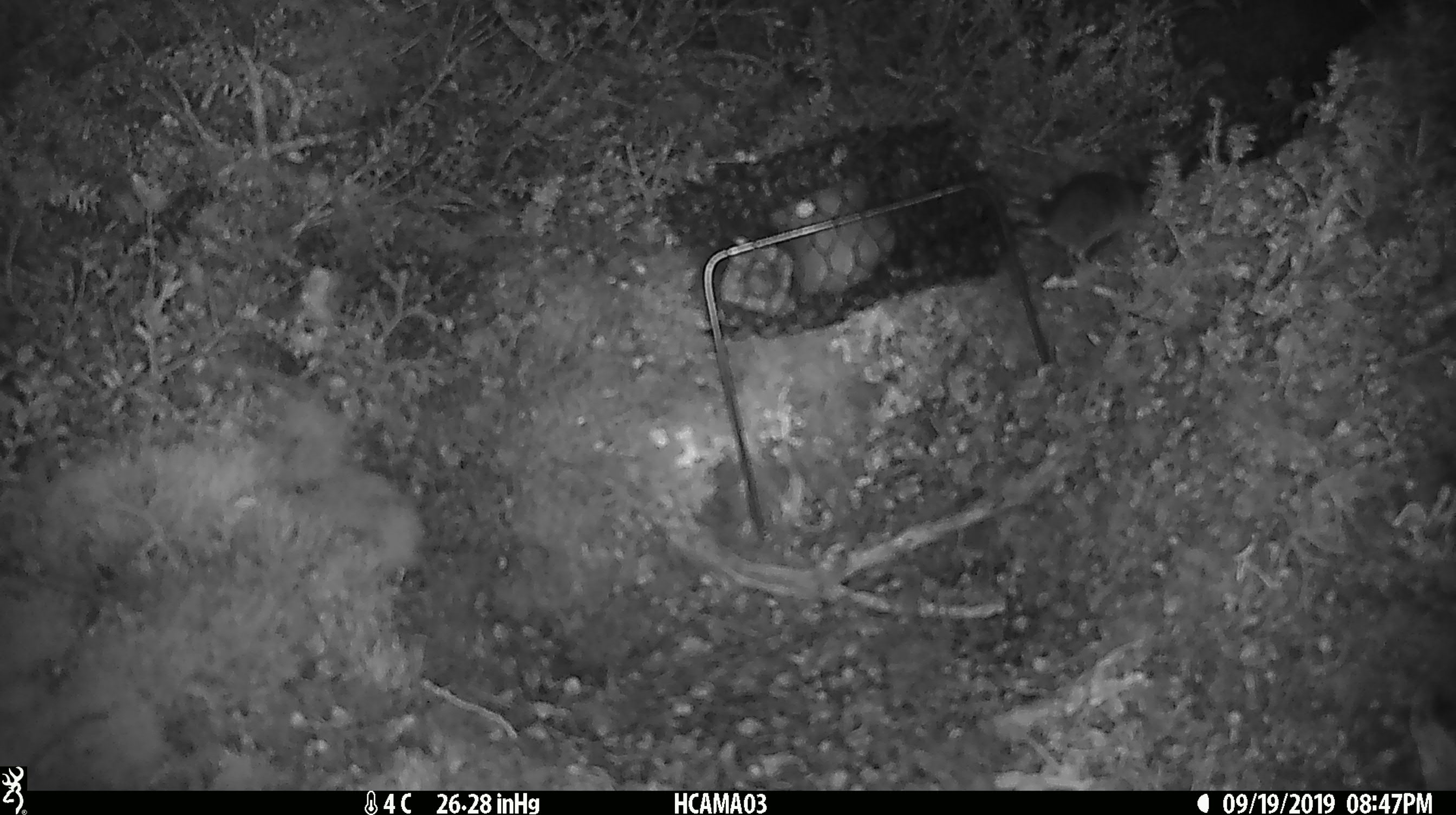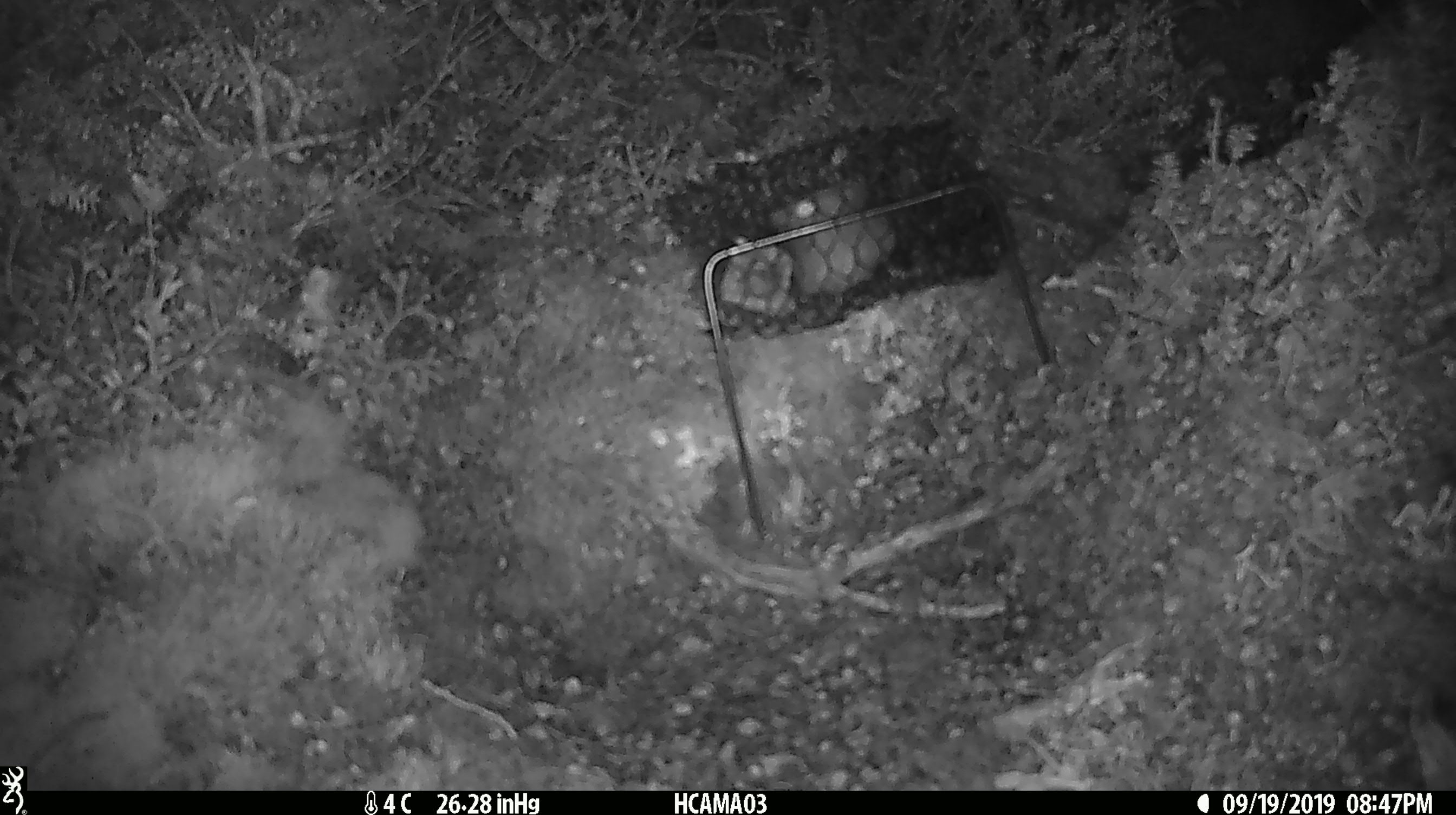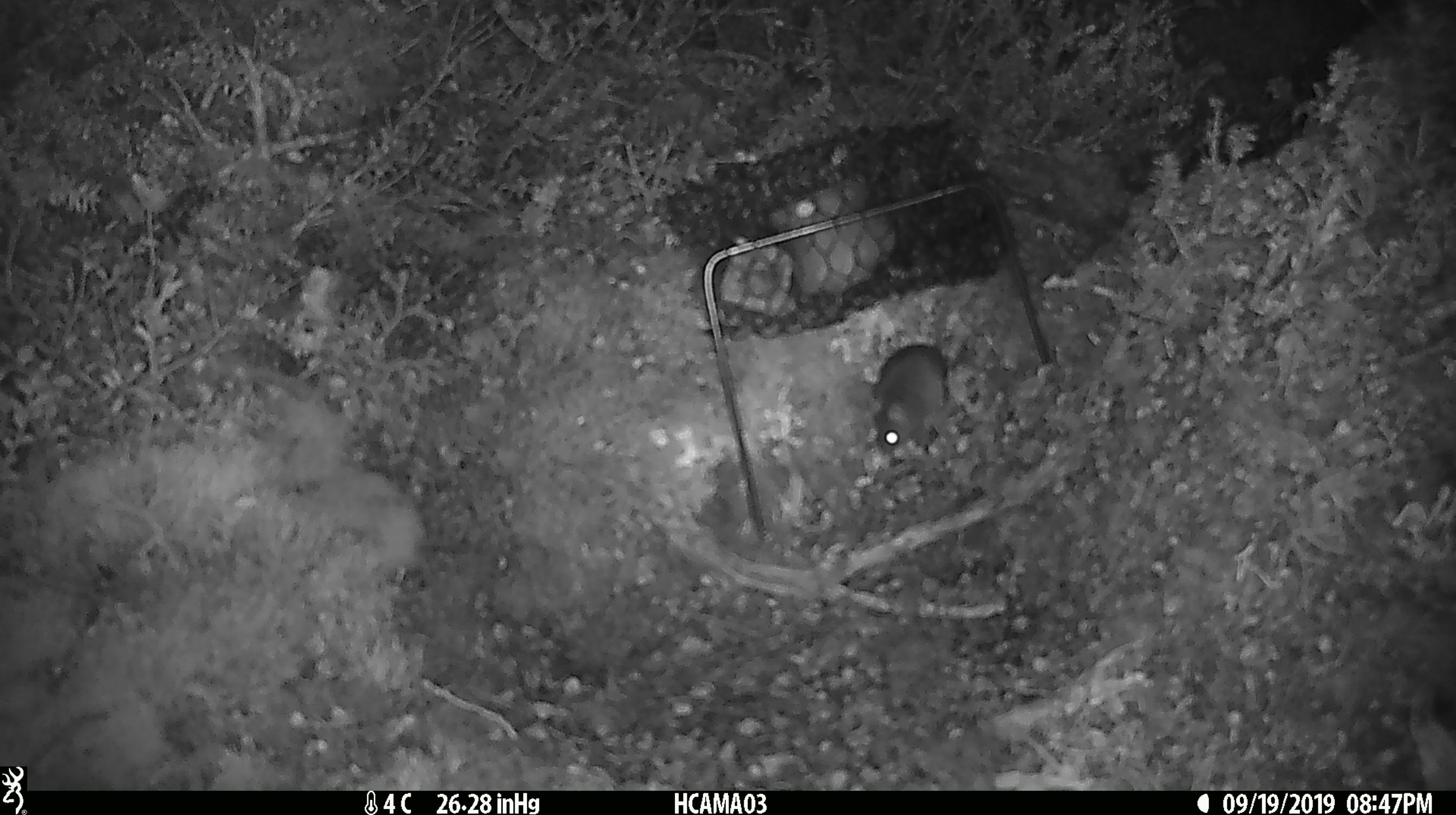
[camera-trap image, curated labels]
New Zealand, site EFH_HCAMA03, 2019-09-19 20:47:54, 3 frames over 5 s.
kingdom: Animalia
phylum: Chordata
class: Mammalia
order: Rodentia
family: Muridae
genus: Mus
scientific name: Mus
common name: mouse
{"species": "mouse (Mus)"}